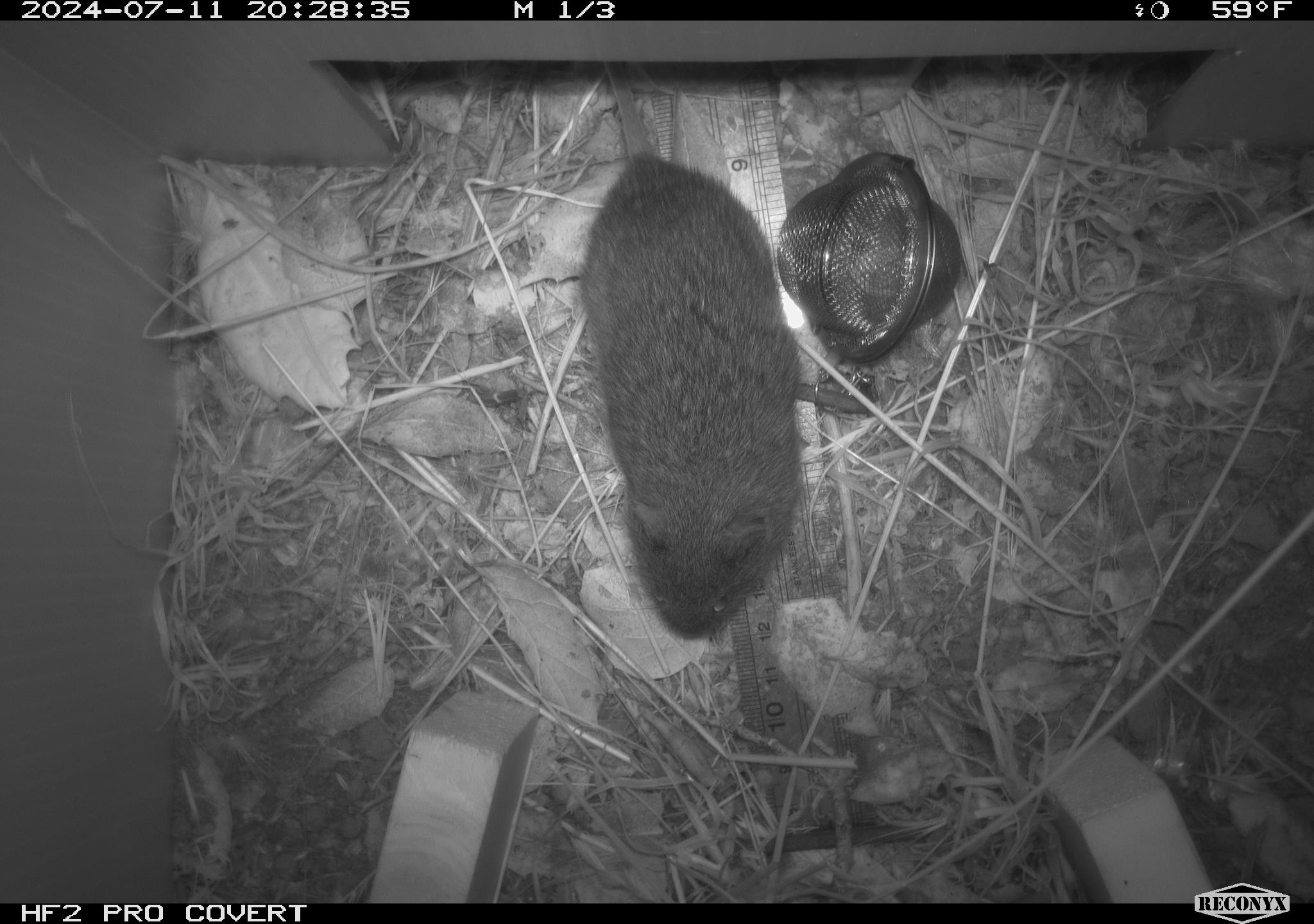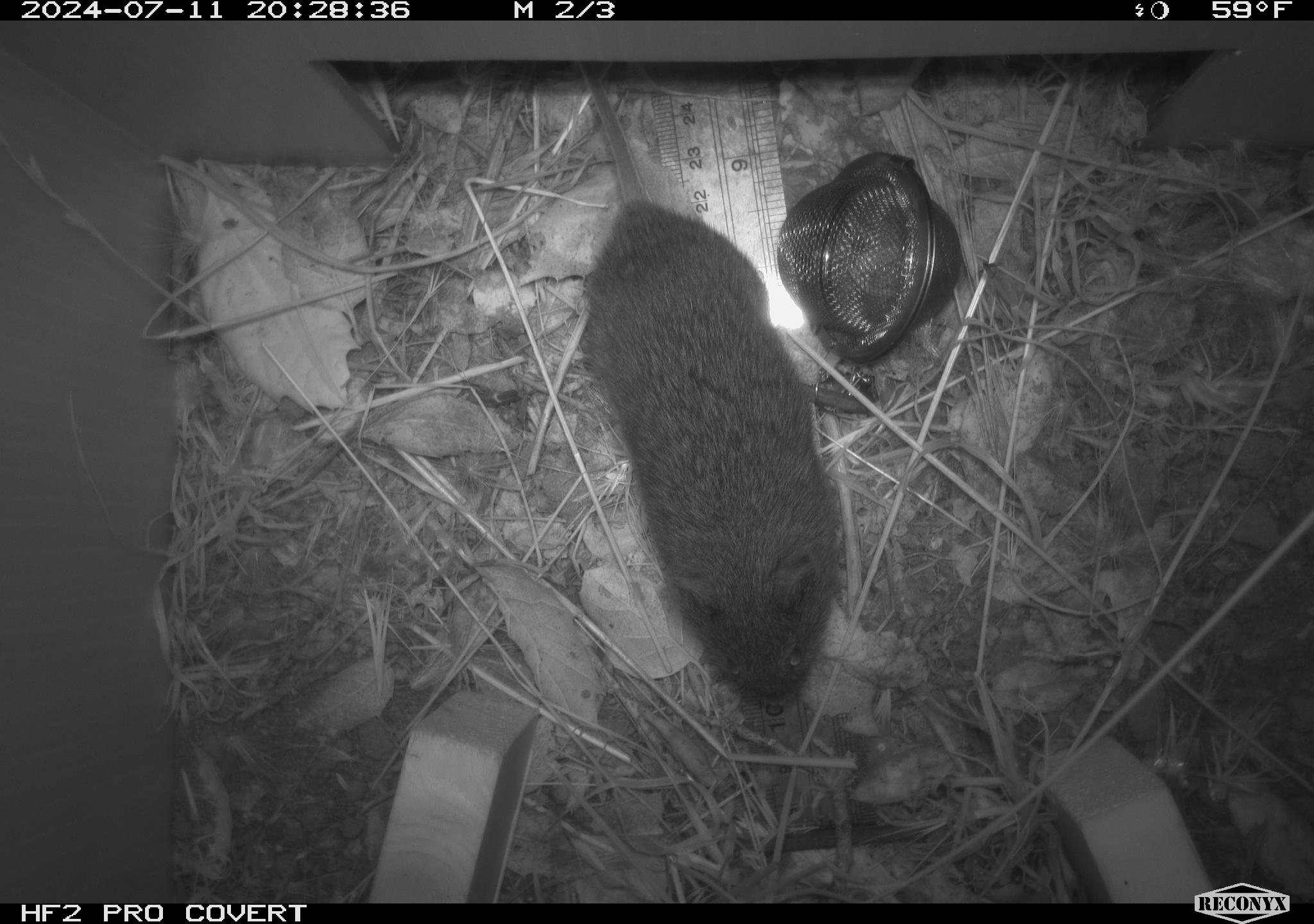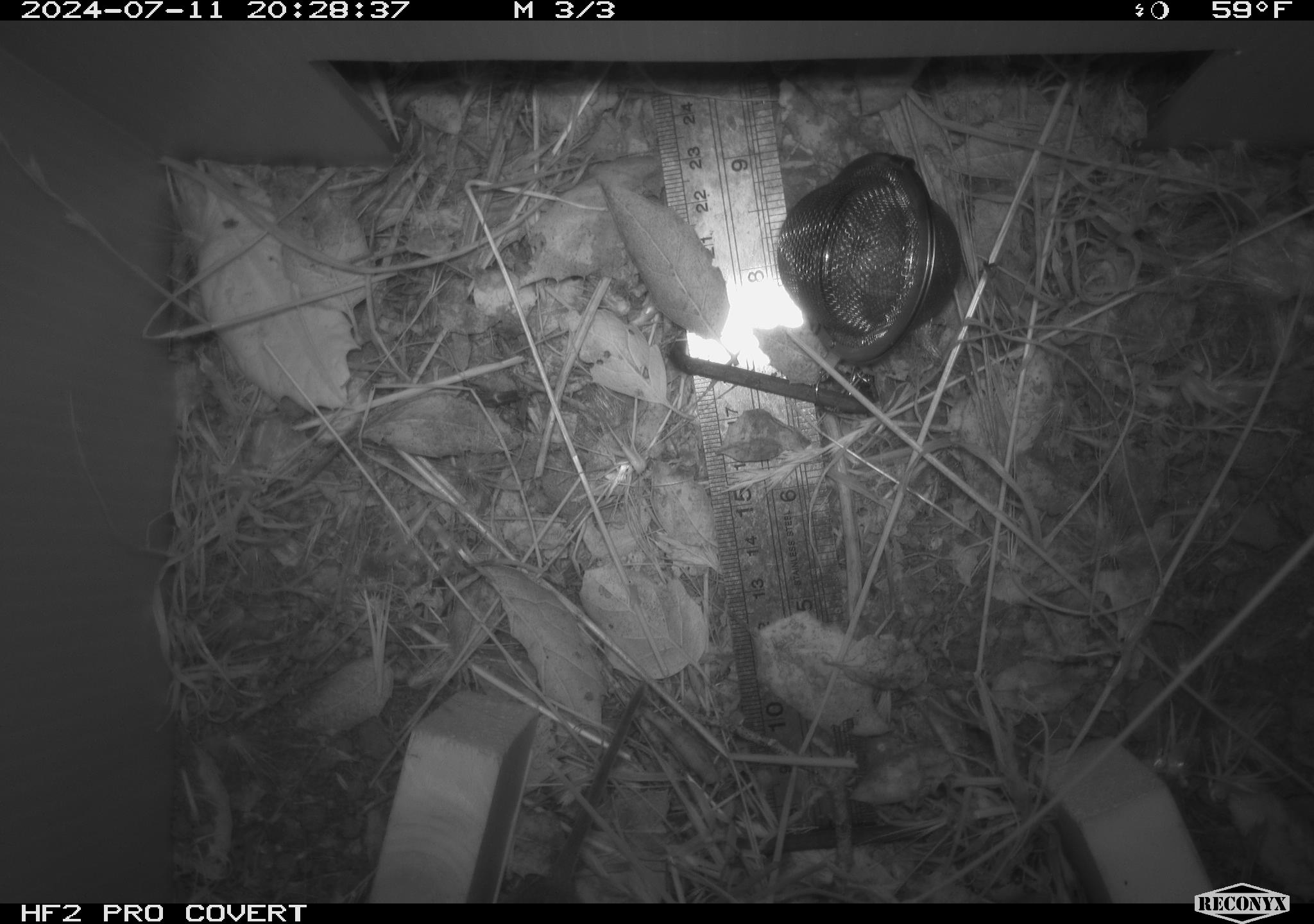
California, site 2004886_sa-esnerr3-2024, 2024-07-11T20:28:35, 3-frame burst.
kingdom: Animalia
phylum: Chordata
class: Mammalia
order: Rodentia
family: Cricetidae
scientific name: Cricetidae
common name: hamsters, voles, lemmings, and allies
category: cricetidae family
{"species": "cricetidae family (hamsters, voles, lemmings, and allies) (Cricetidae)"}